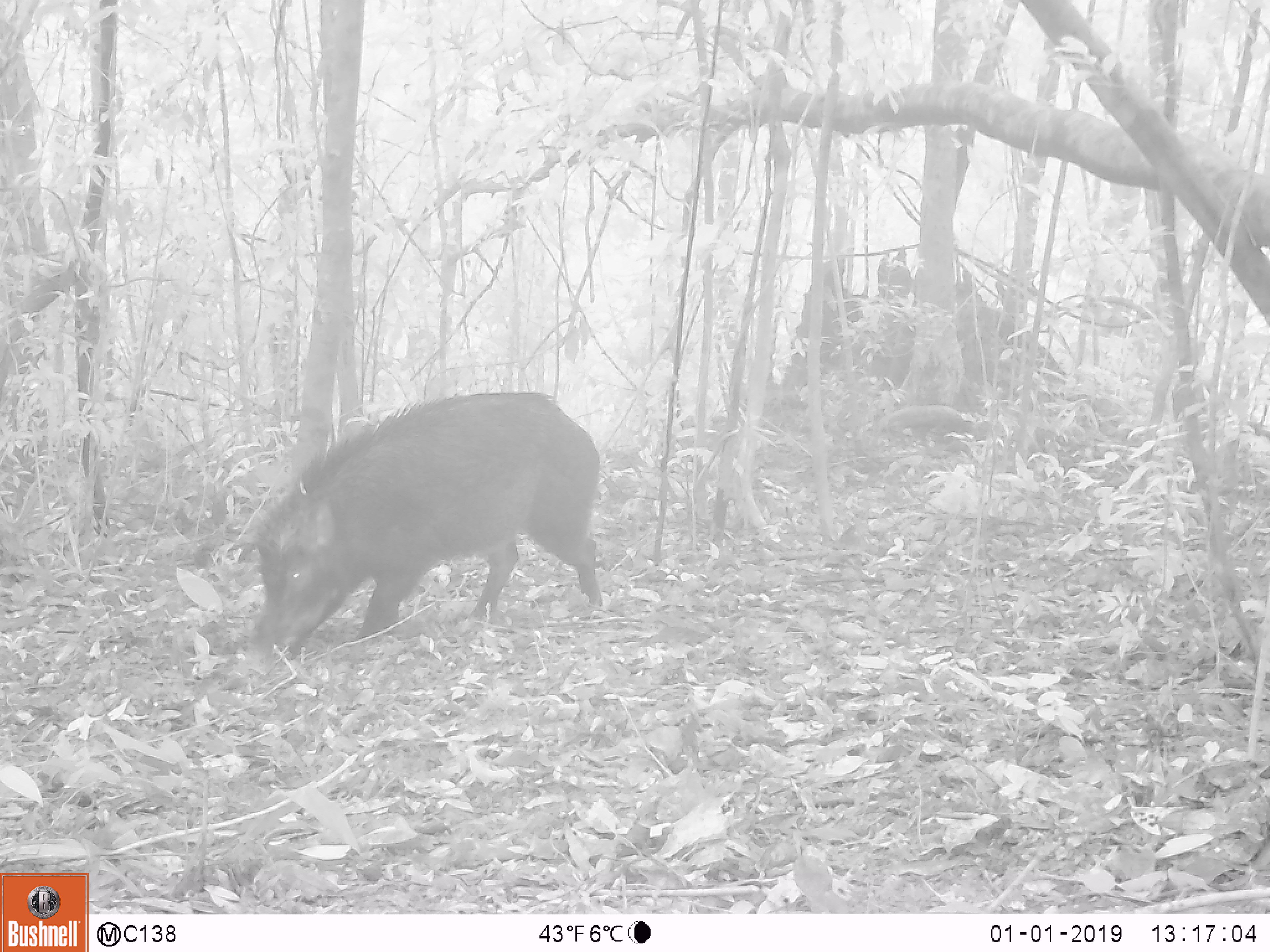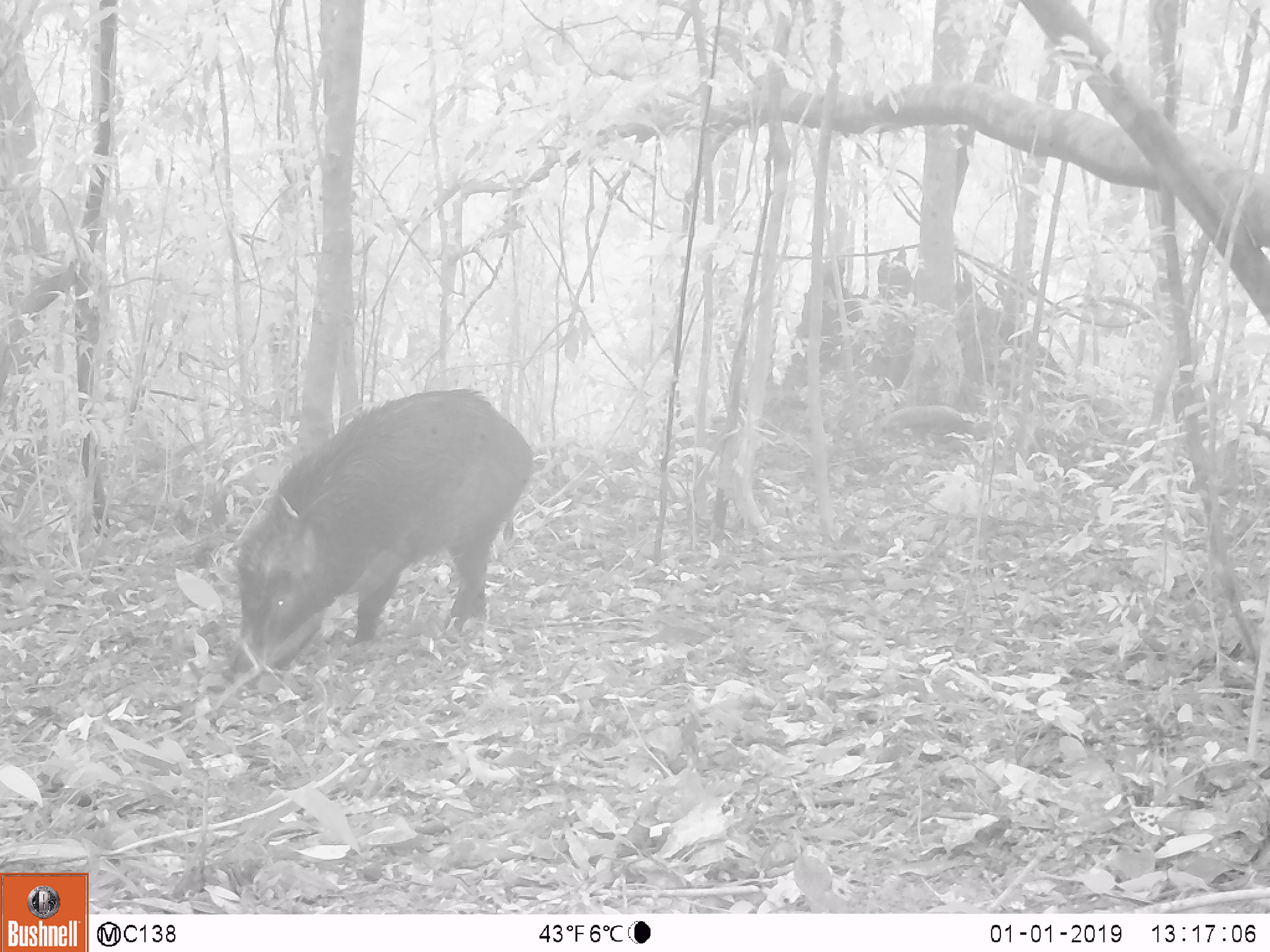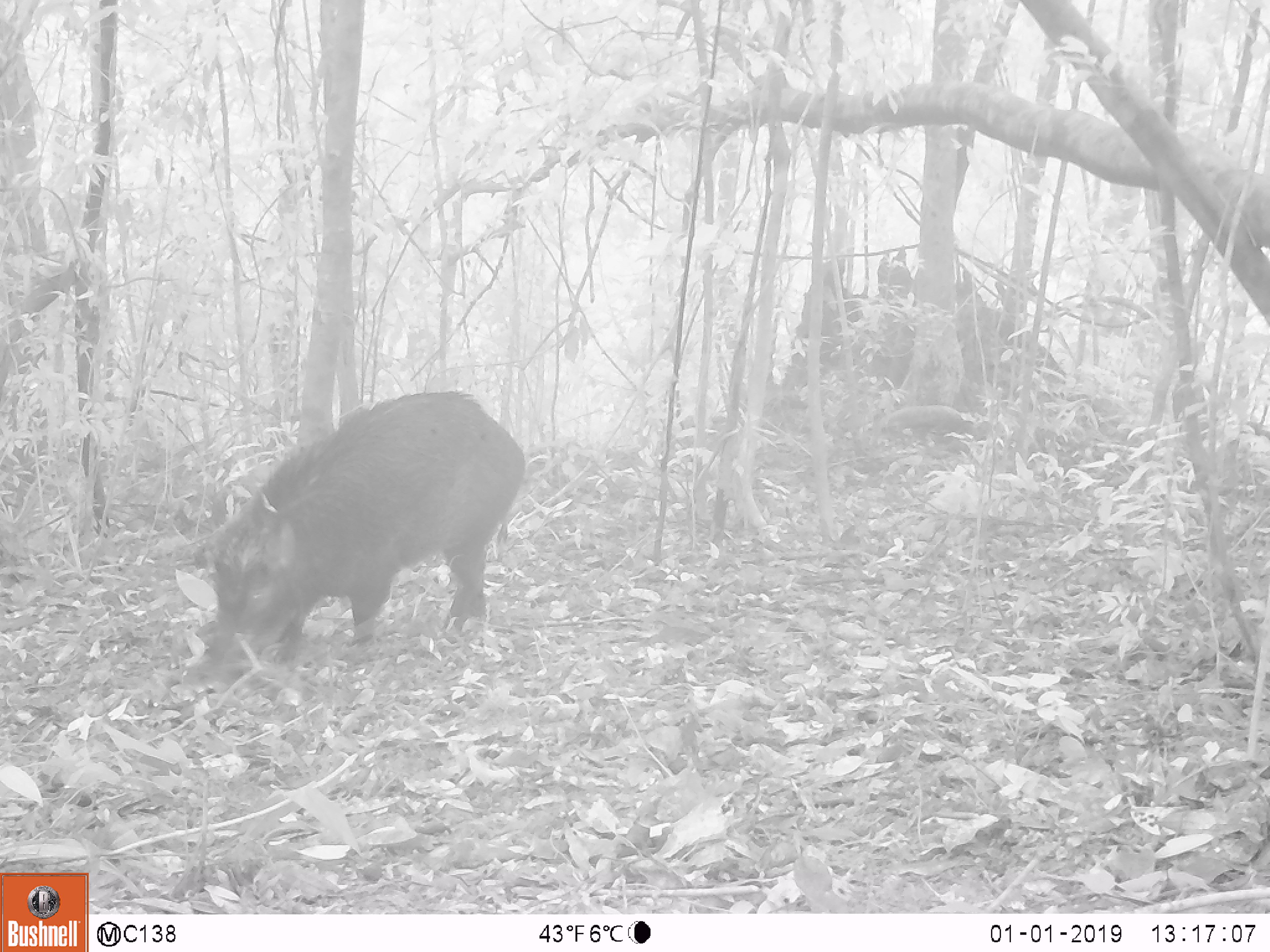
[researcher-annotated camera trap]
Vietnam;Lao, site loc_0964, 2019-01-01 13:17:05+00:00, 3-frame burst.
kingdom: Animalia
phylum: Chordata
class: Mammalia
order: Artiodactyla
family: Suidae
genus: Sus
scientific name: Sus scrofa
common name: eurasian wild pig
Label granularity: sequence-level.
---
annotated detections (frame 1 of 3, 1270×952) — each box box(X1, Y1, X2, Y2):
eurasian wild pig: box(241, 391, 603, 681)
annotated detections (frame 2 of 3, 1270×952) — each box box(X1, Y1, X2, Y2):
eurasian wild pig: box(219, 387, 536, 686)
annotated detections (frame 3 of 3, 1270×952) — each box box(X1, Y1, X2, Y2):
eurasian wild pig: box(182, 390, 527, 693)